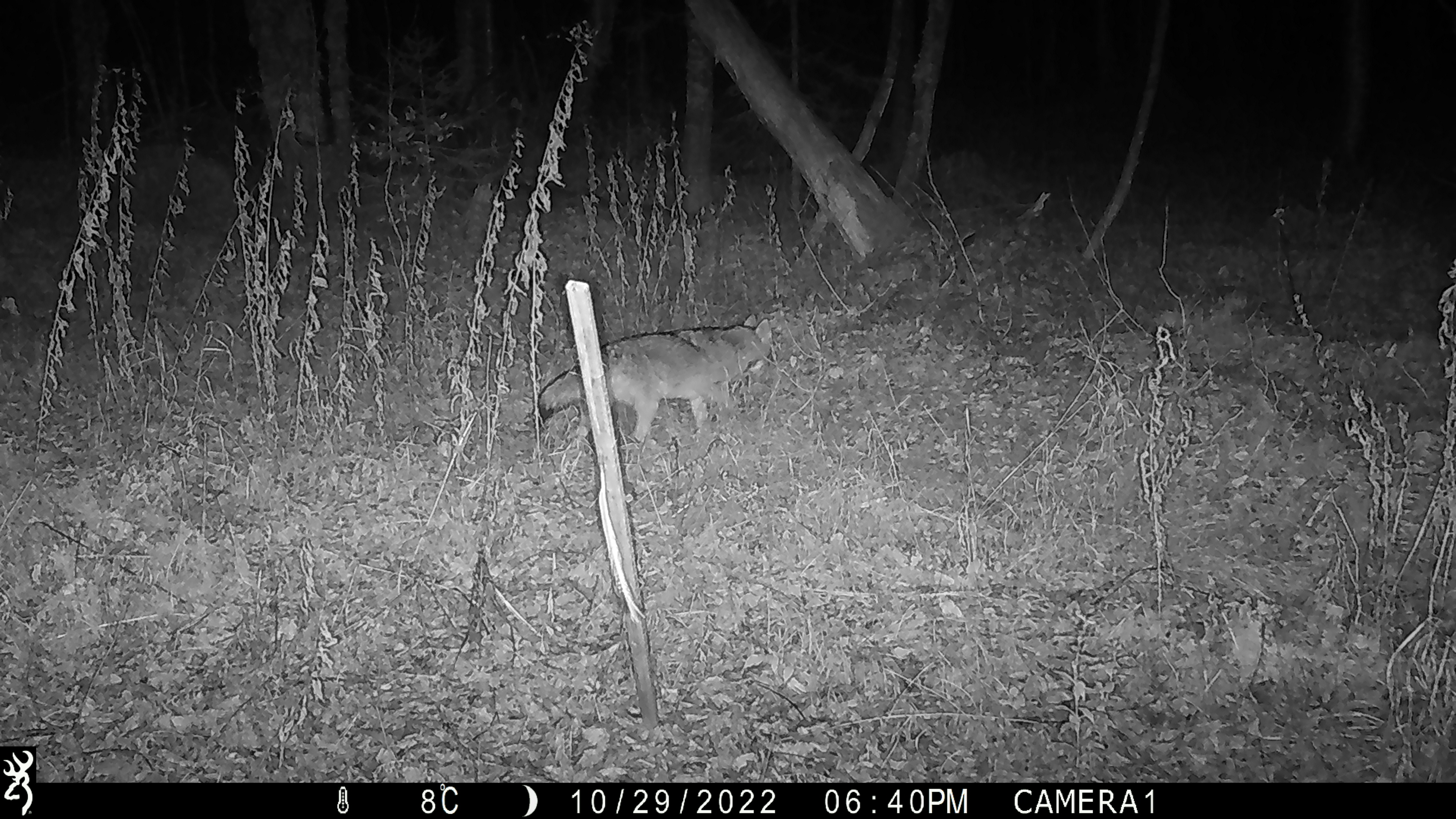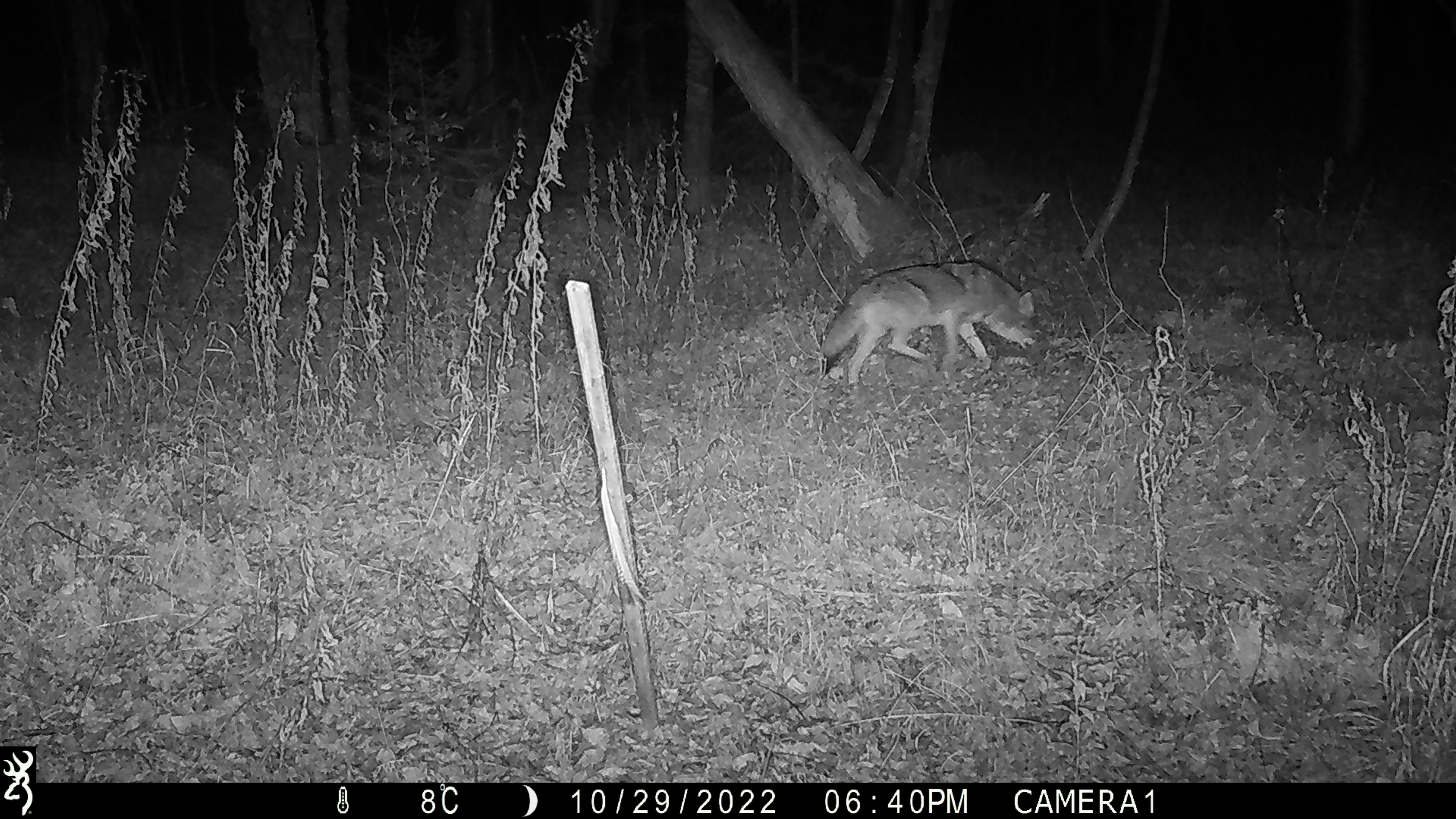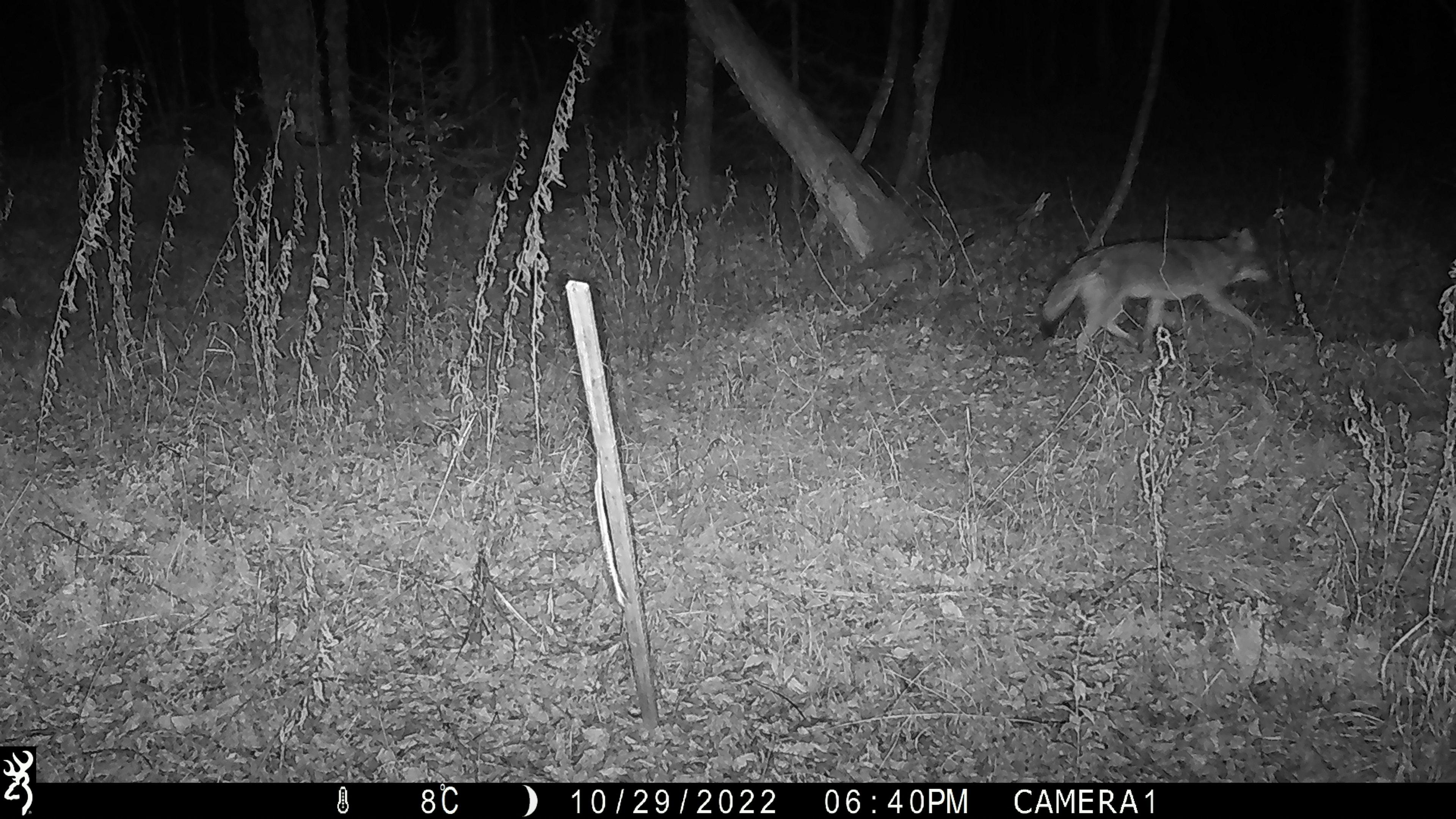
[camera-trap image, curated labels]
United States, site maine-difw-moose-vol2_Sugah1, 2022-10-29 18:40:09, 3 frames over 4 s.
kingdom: Animalia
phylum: Chordata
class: Mammalia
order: Carnivora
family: Canidae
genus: Canis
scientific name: Canis latrans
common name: coyote